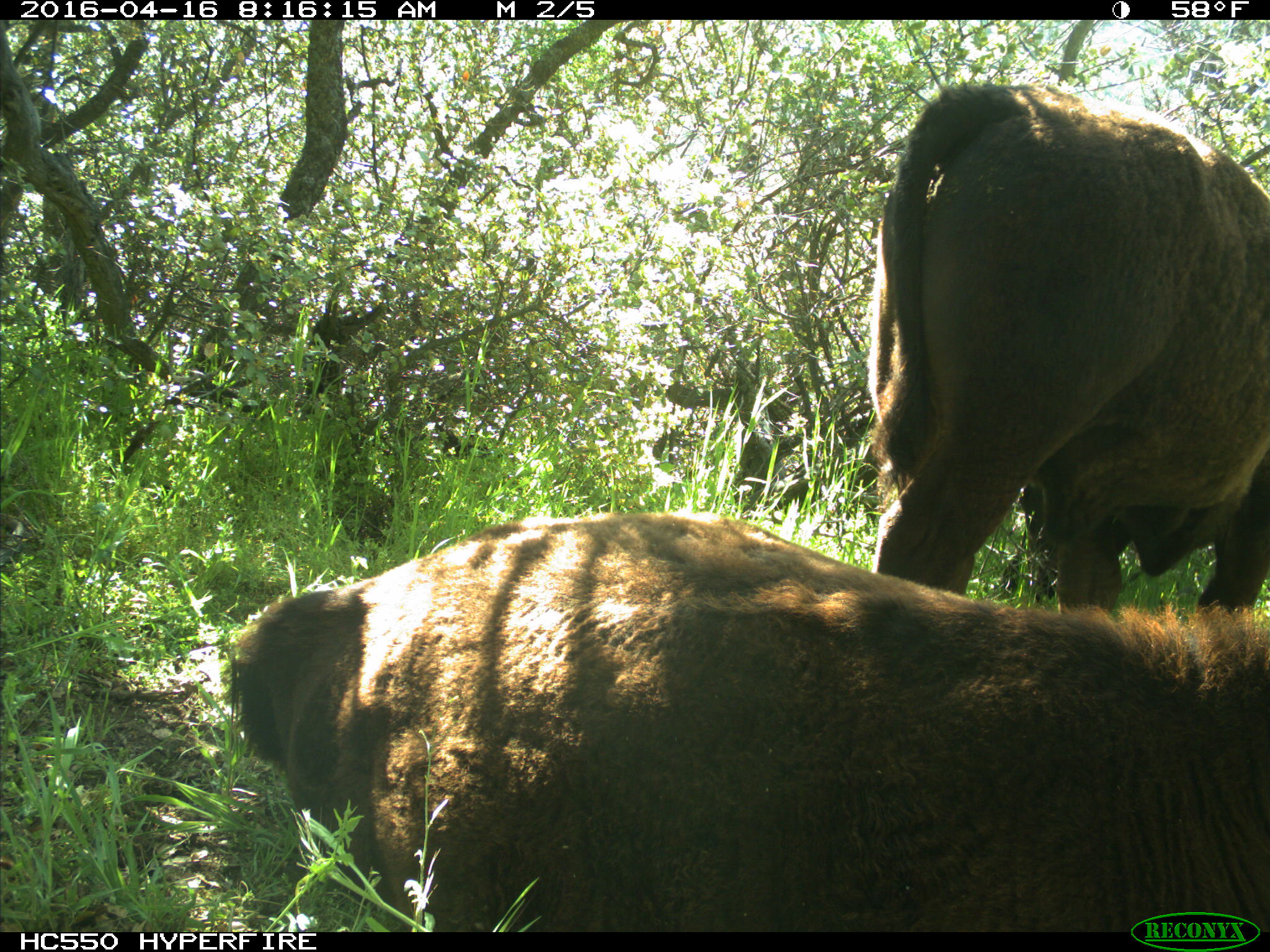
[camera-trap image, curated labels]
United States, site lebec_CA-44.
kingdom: Animalia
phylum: Chordata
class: Mammalia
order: Artiodactyla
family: Bovidae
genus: Bos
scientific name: Bos taurus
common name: domestic cow